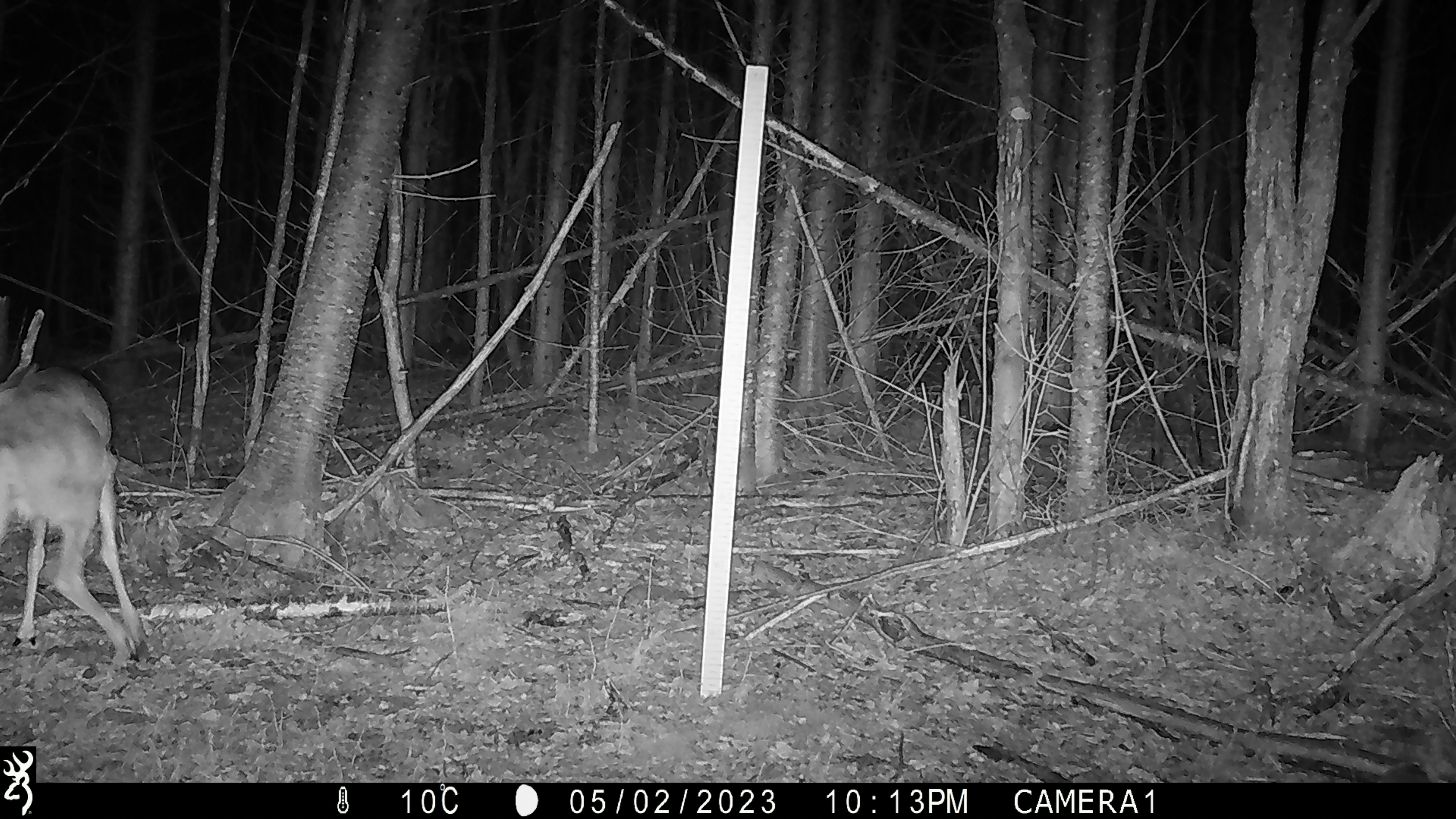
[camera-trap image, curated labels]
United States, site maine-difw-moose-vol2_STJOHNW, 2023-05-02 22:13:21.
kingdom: Animalia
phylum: Chordata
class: Mammalia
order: Artiodactyla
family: Cervidae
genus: Odocoileus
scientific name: Odocoileus virginianus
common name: white-tailed deer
White-tailed deer (Odocoileus virginianus).